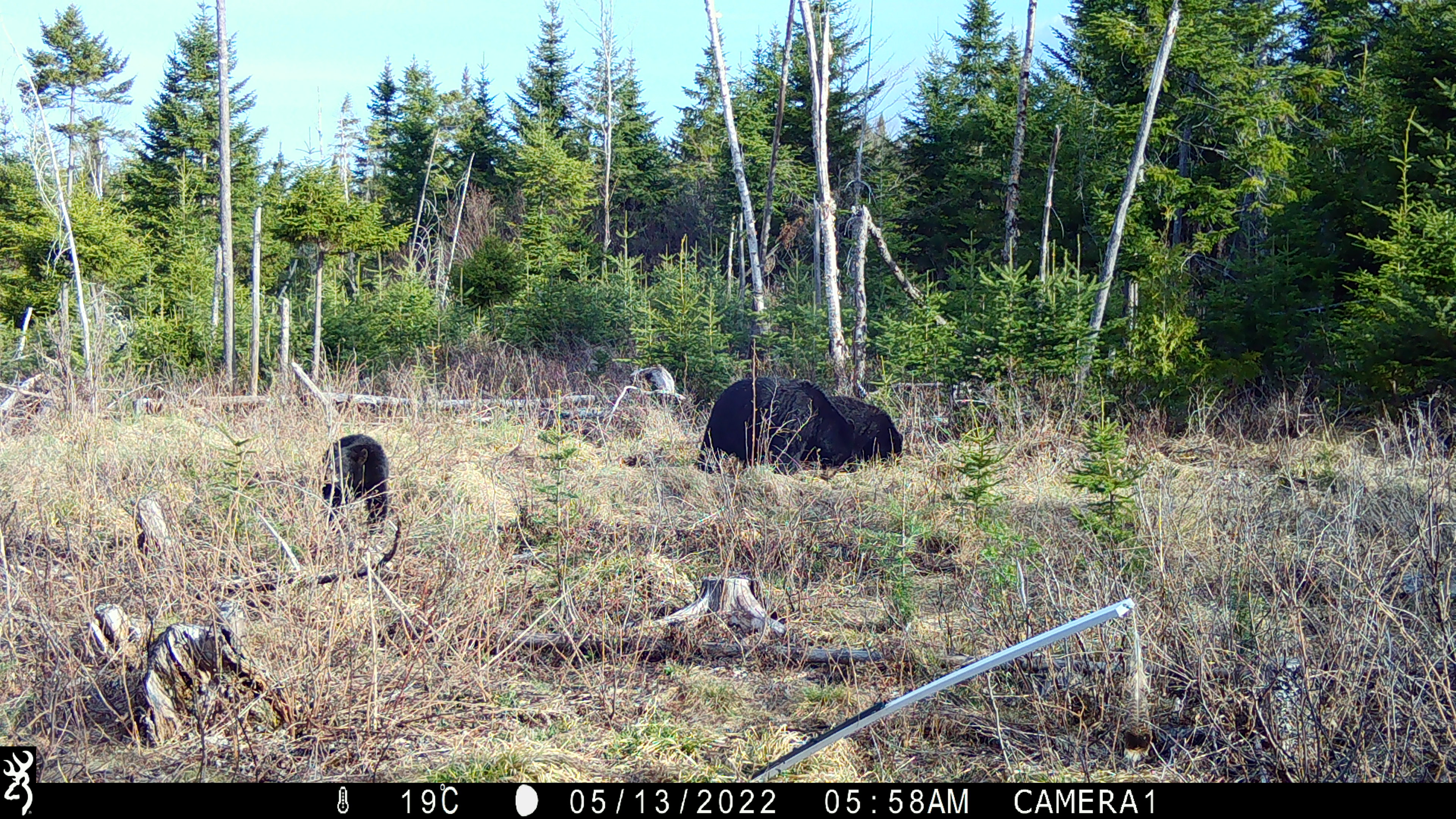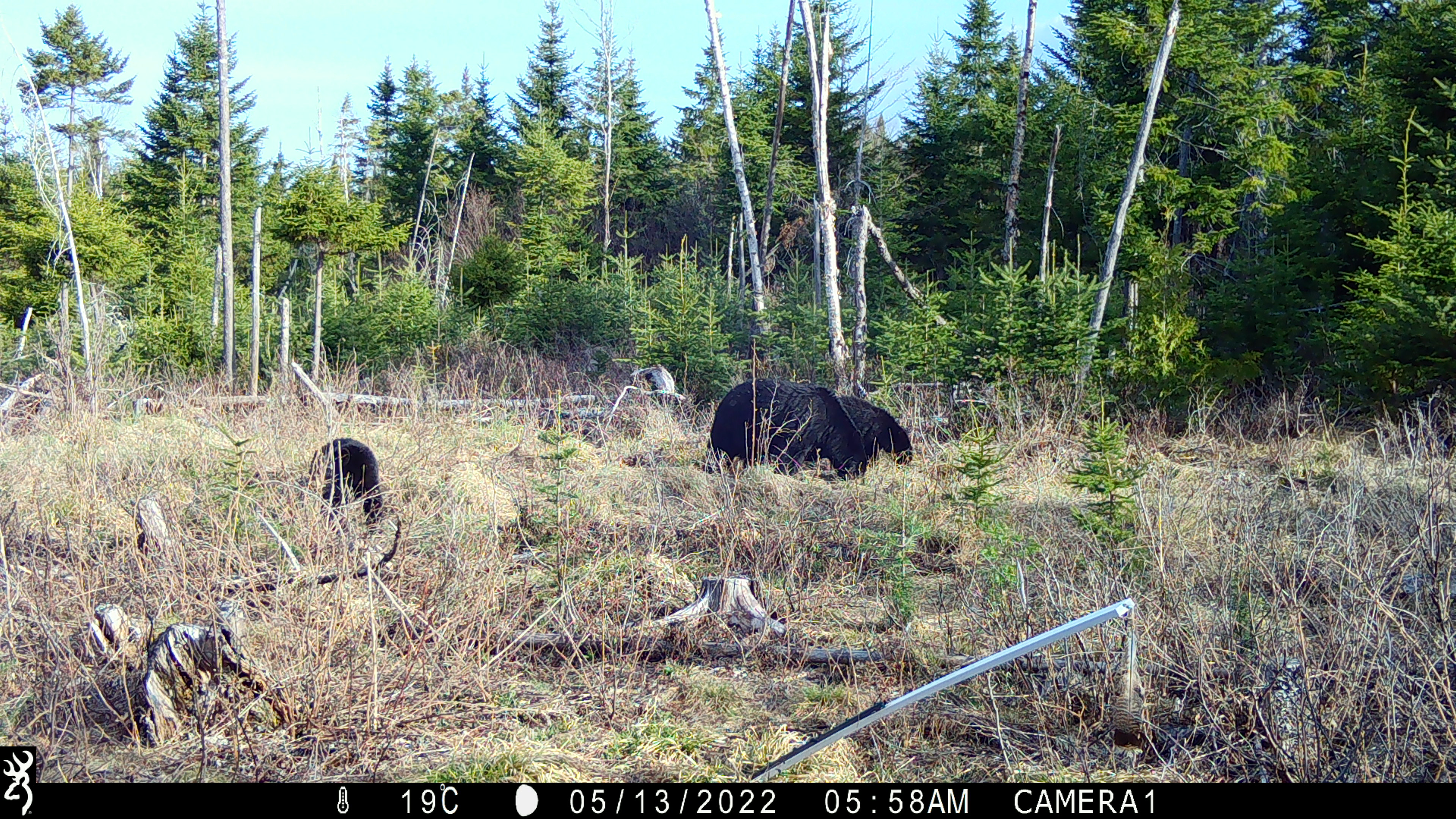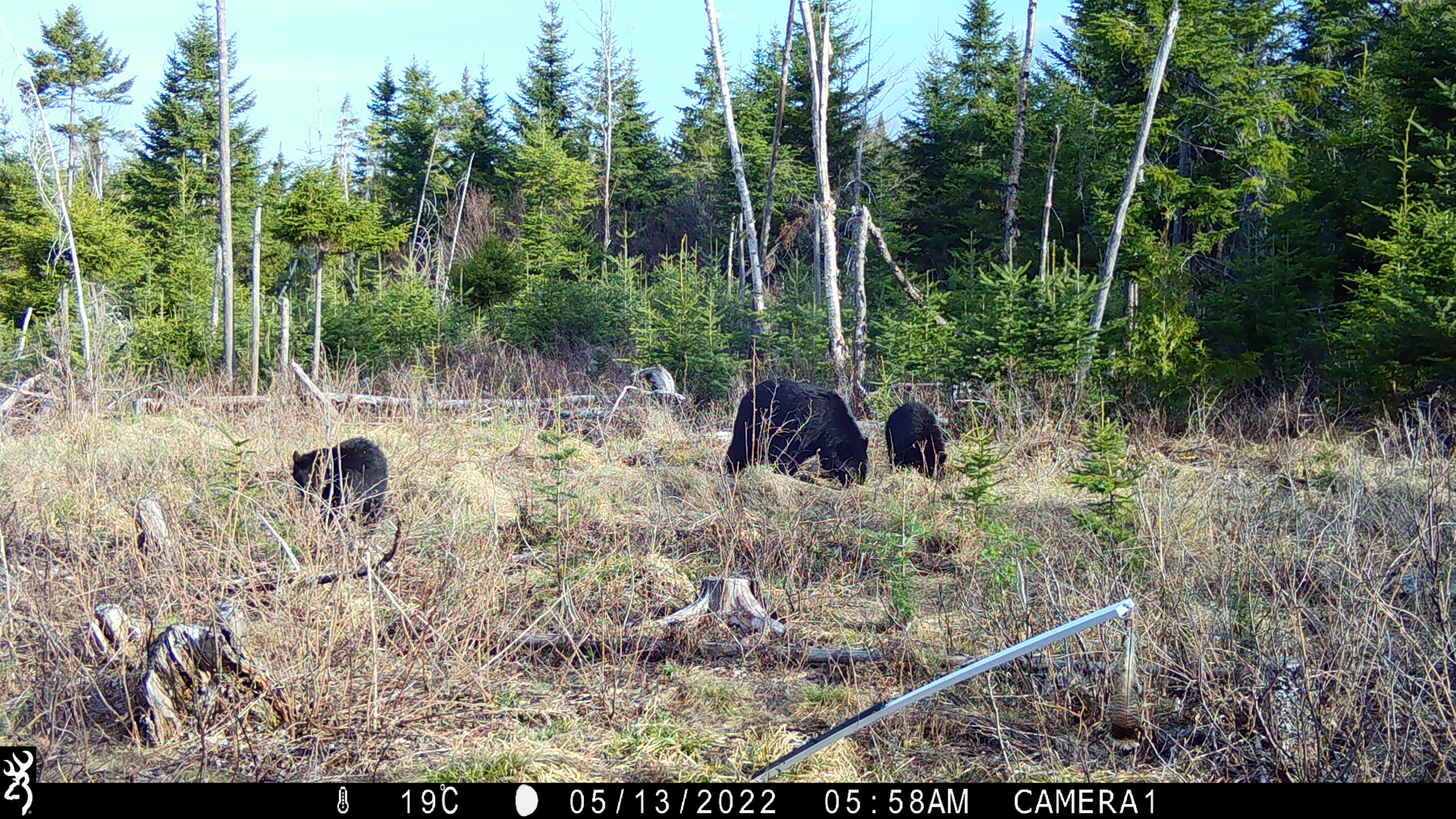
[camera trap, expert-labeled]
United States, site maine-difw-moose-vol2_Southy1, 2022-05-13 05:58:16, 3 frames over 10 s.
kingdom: Animalia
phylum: Chordata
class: Mammalia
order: Carnivora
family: Ursidae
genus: Ursus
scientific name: Ursus americanus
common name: black bear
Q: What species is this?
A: Black bear (Ursus americanus).